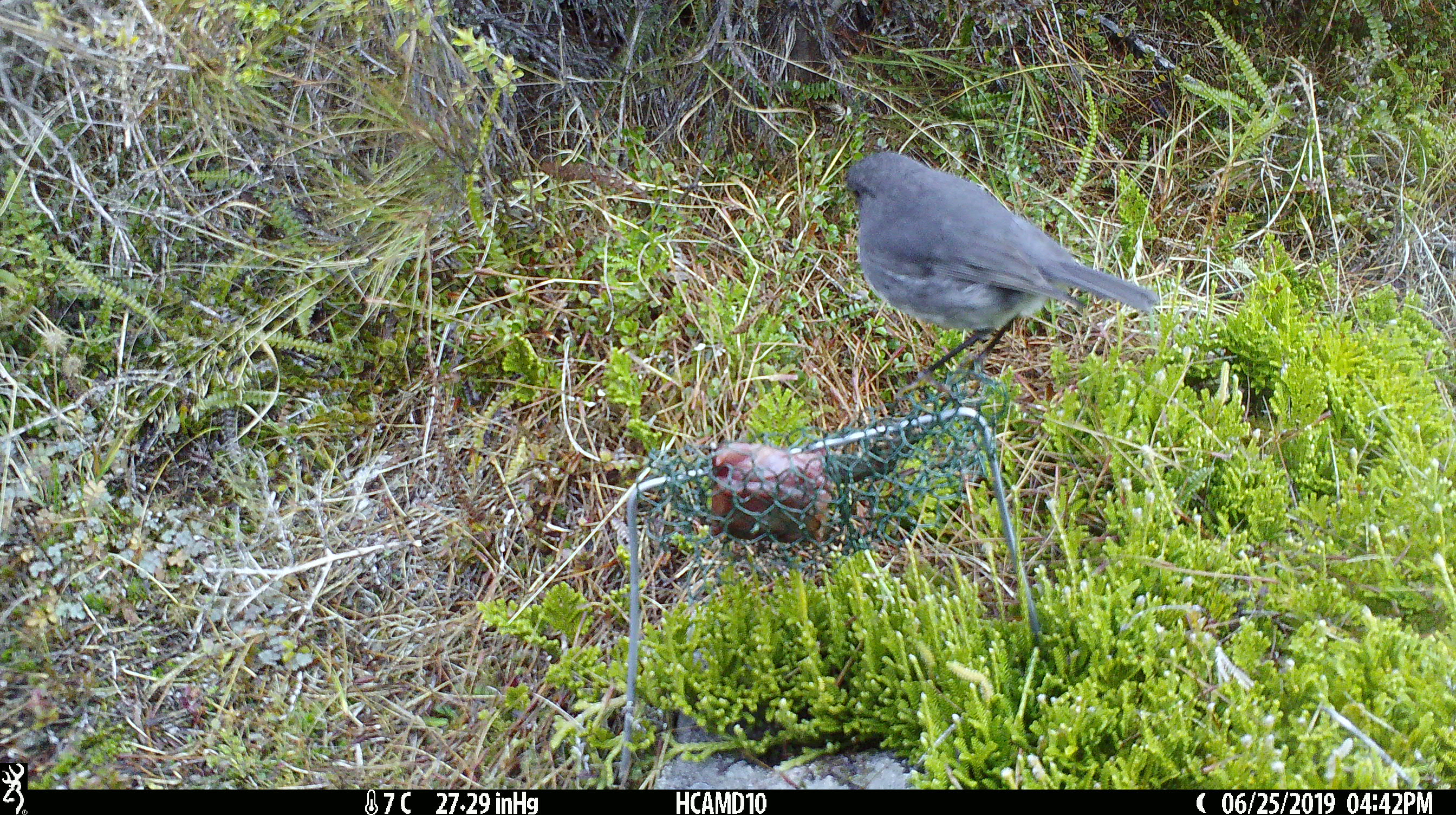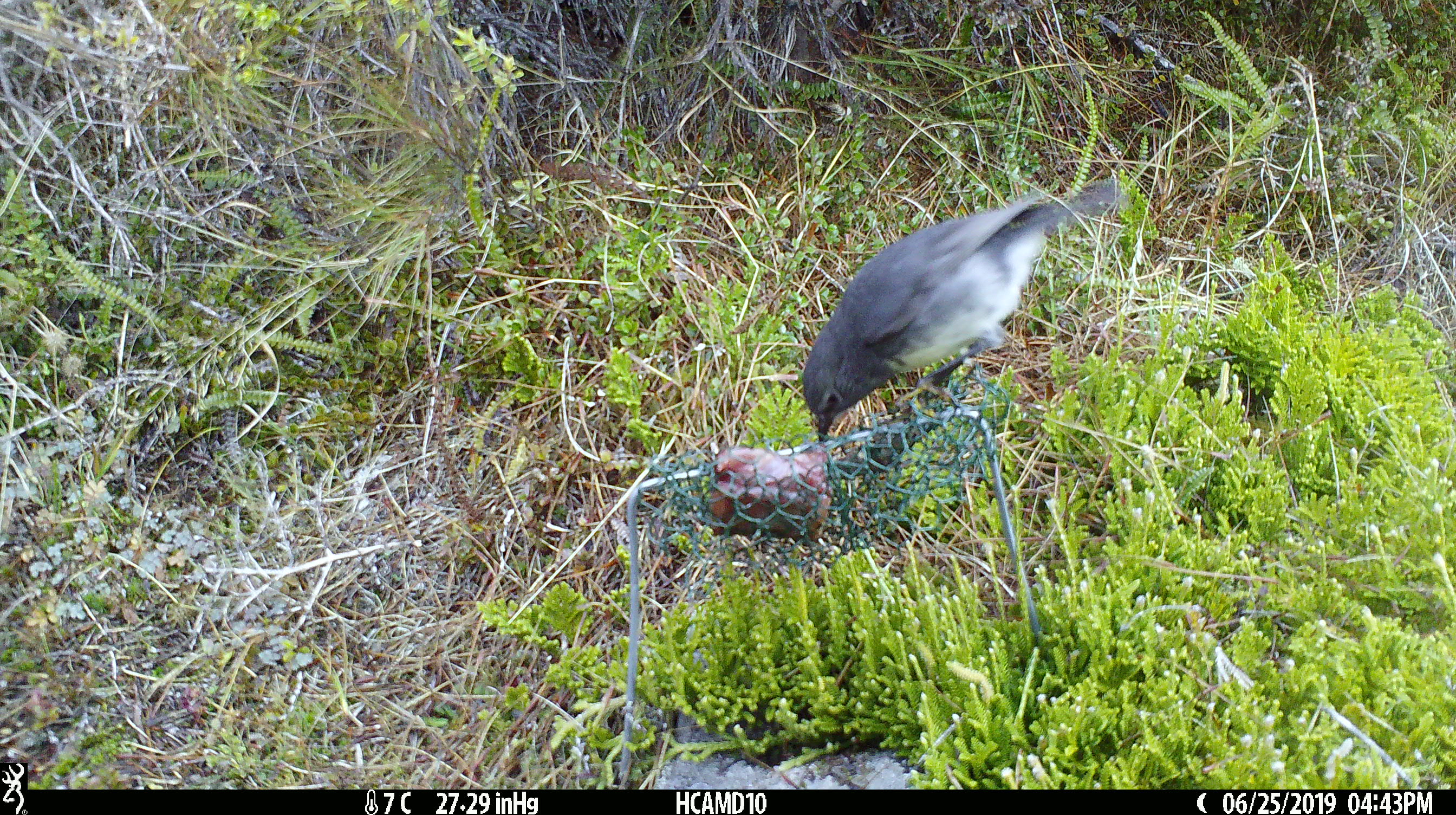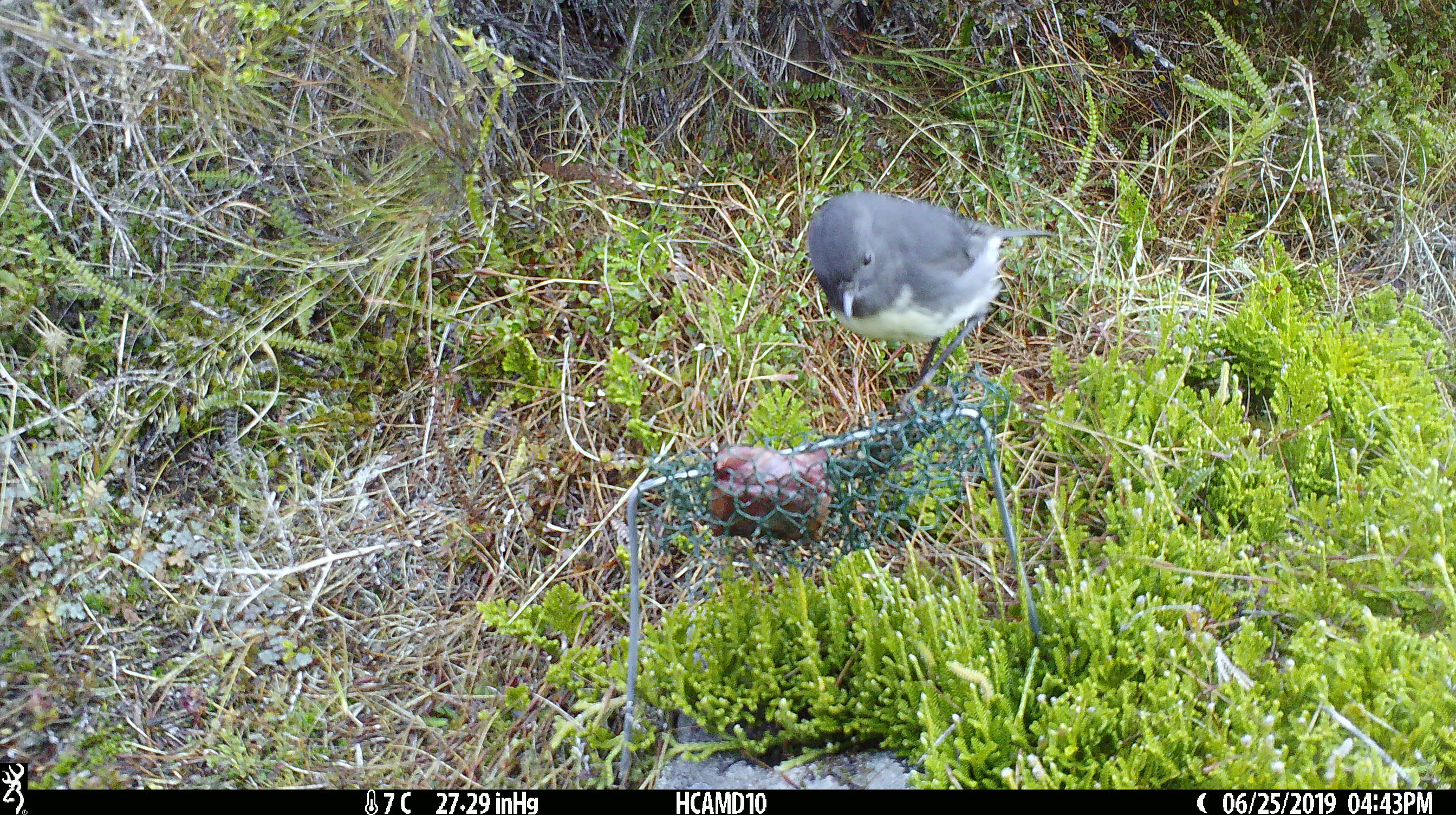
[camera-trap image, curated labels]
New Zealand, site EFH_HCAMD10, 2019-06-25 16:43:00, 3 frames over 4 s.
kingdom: Animalia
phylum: Chordata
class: Aves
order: Passeriformes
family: Petroicidae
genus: Petroica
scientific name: Petroica australis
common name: new zealand robin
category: robin